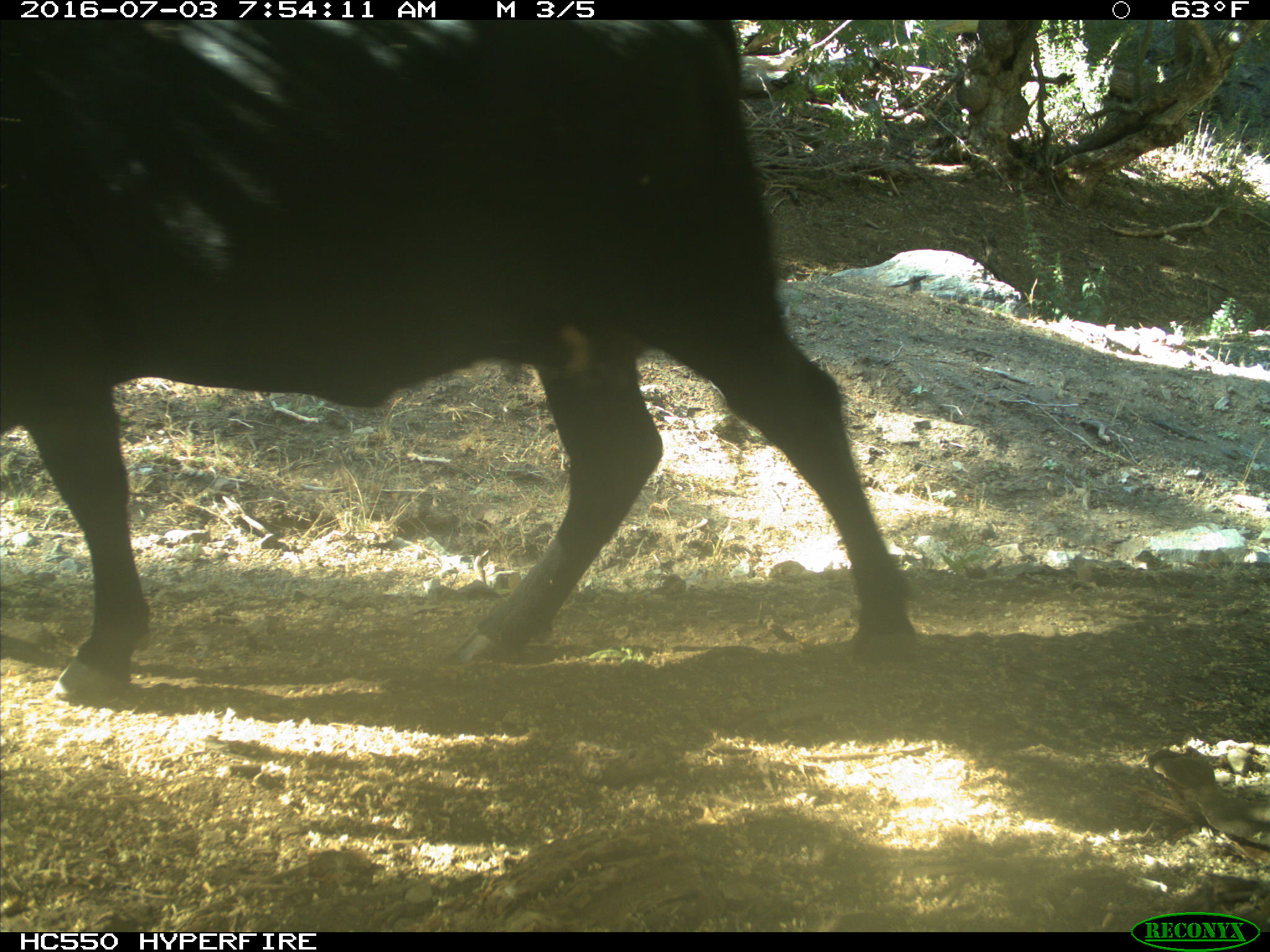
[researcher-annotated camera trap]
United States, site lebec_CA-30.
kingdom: Animalia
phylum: Chordata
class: Mammalia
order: Artiodactyla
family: Bovidae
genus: Bos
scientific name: Bos taurus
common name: domestic cow